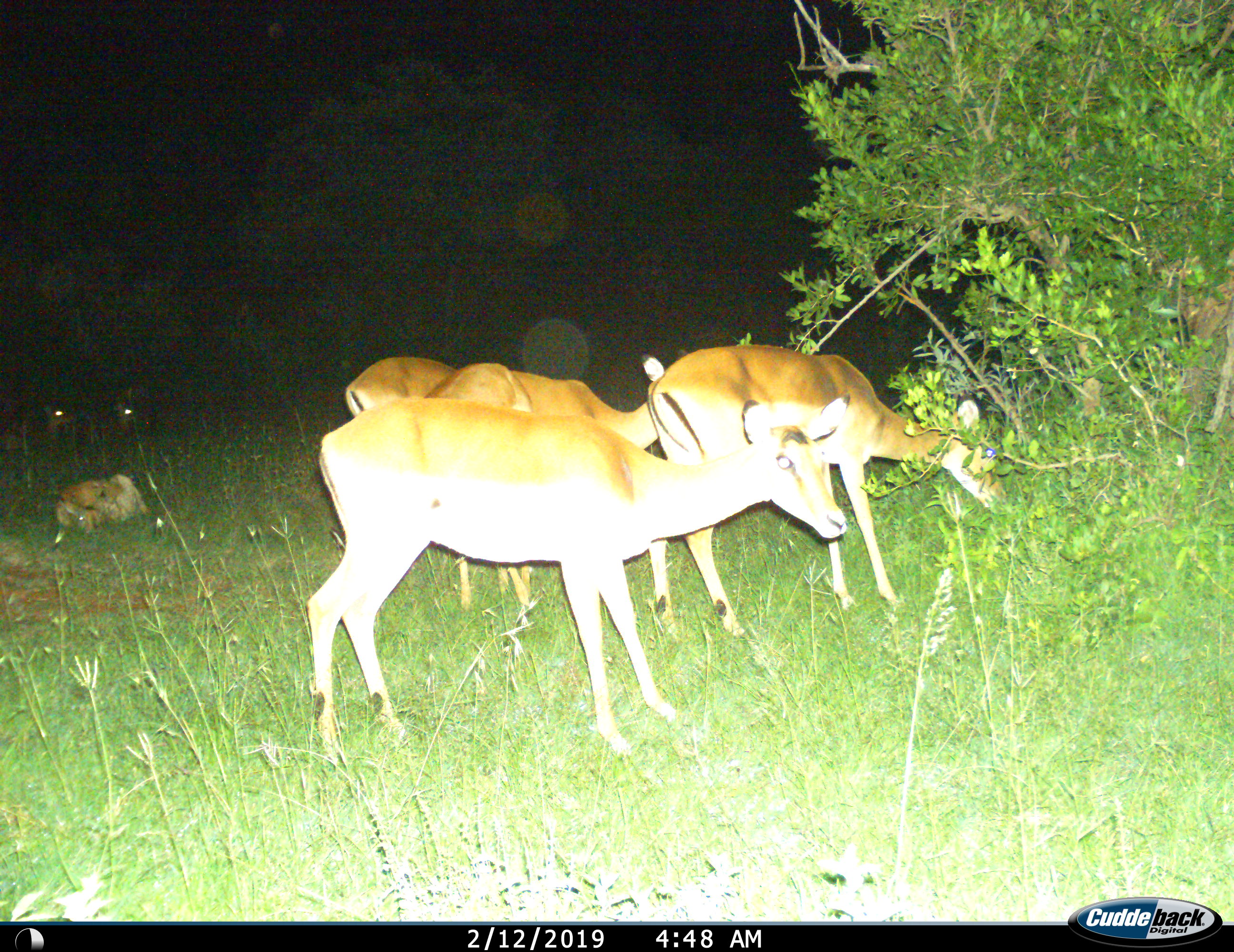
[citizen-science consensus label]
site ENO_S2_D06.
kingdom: Animalia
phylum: Chordata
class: Mammalia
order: Artiodactyla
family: Bovidae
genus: Aepyceros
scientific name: Aepyceros melampus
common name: impala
Impala (Aepyceros melampus), count 4. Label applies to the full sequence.